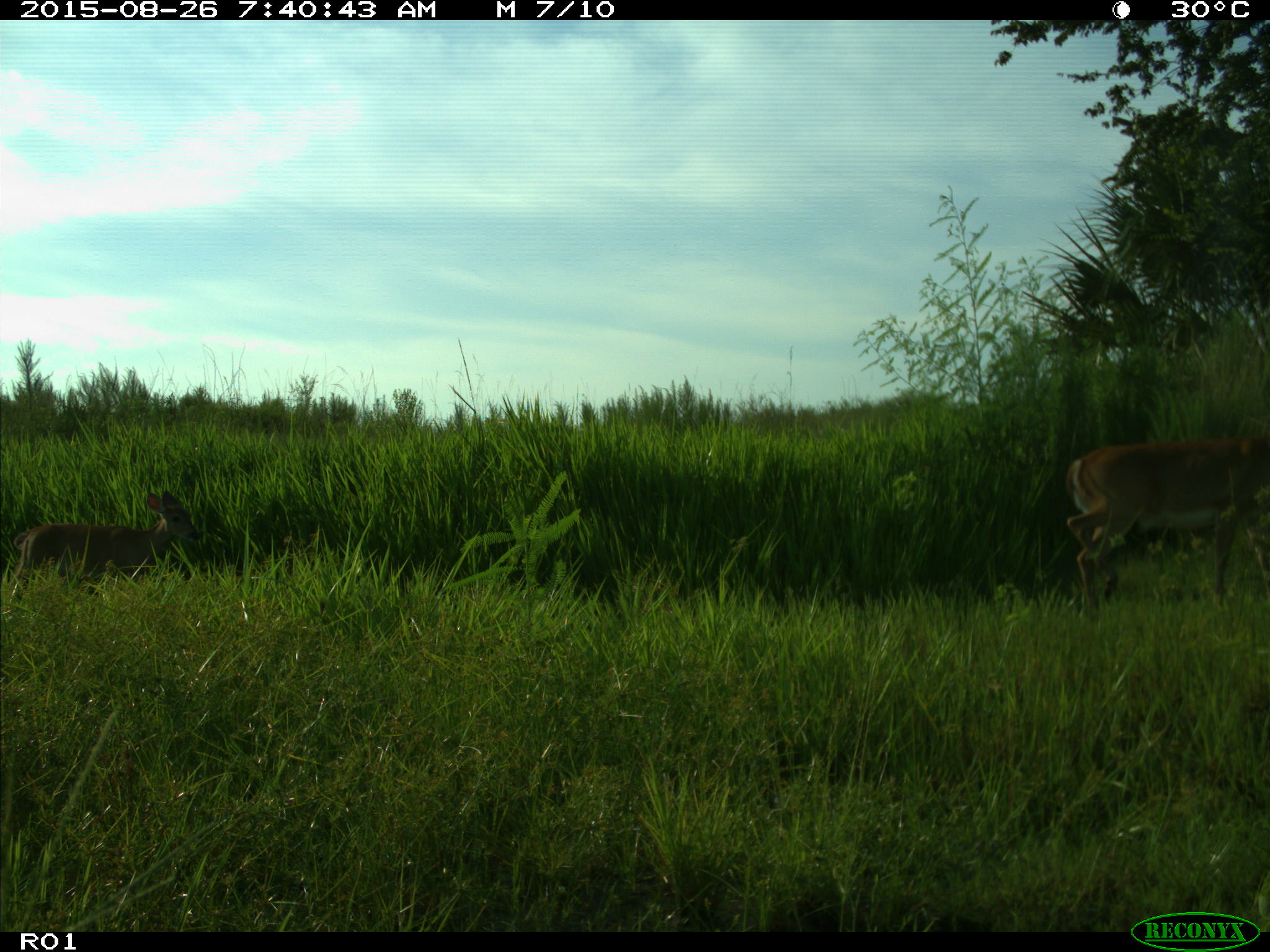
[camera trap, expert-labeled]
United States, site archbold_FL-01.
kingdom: Animalia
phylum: Chordata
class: Mammalia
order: Artiodactyla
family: Cervidae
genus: Odocoileus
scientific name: Odocoileus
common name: deer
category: unidentified deer